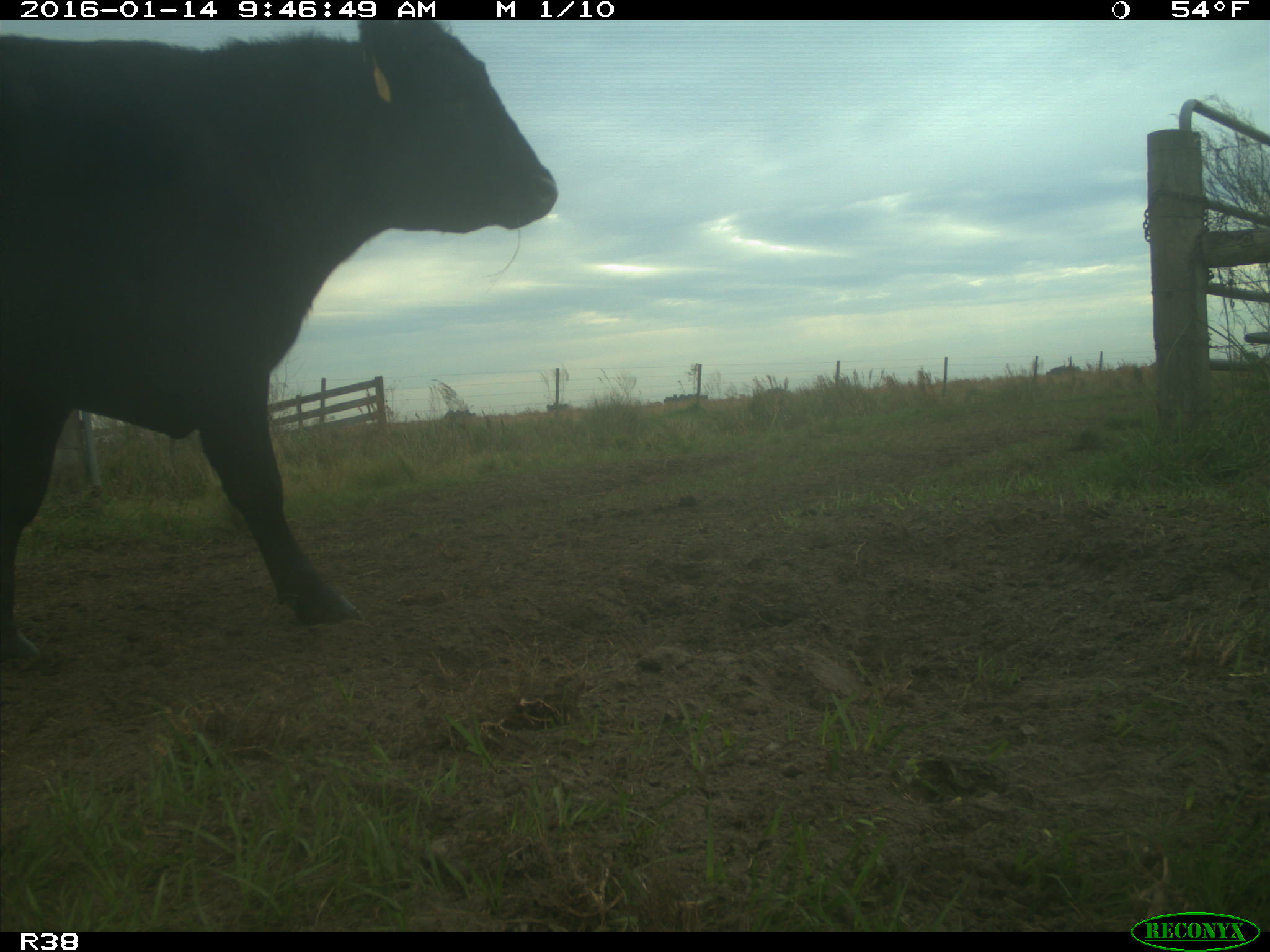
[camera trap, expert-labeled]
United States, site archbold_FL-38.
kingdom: Animalia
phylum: Chordata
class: Mammalia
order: Artiodactyla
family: Bovidae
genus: Bos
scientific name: Bos taurus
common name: domestic cow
Bos taurus (domestic cow).